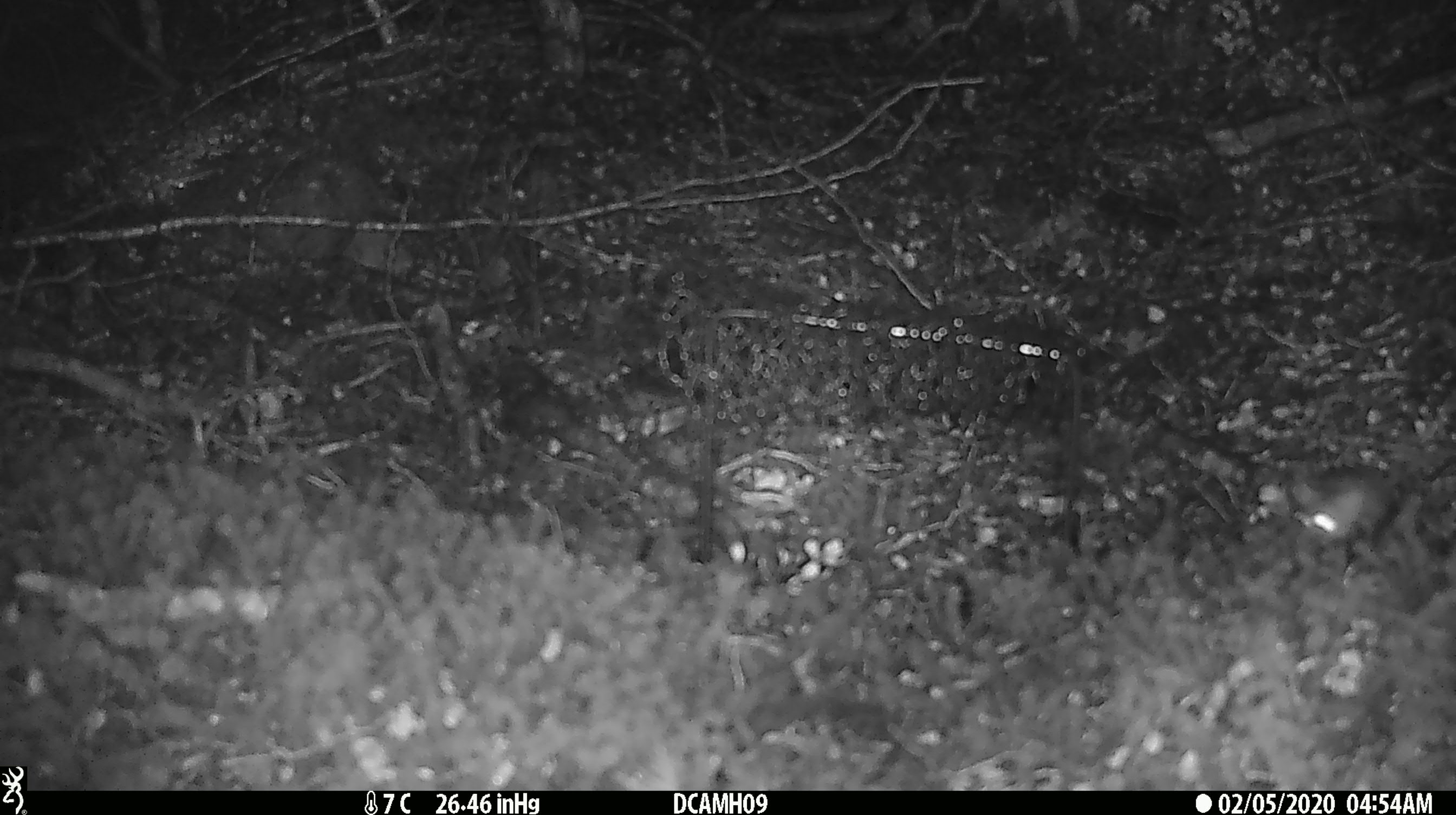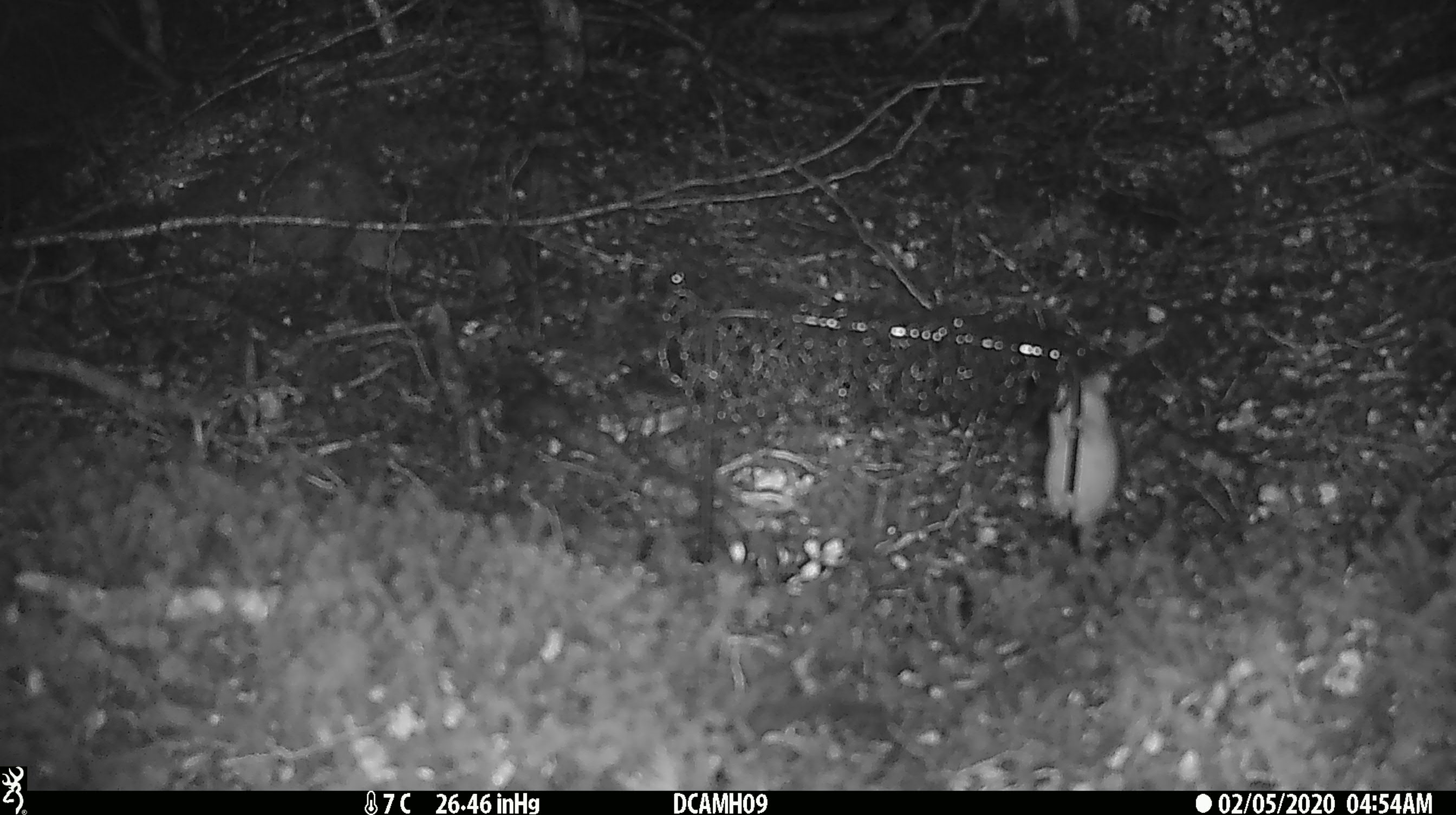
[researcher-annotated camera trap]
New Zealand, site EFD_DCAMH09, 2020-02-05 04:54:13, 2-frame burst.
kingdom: Animalia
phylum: Chordata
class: Mammalia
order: Rodentia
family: Muridae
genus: Mus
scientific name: Mus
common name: mouse